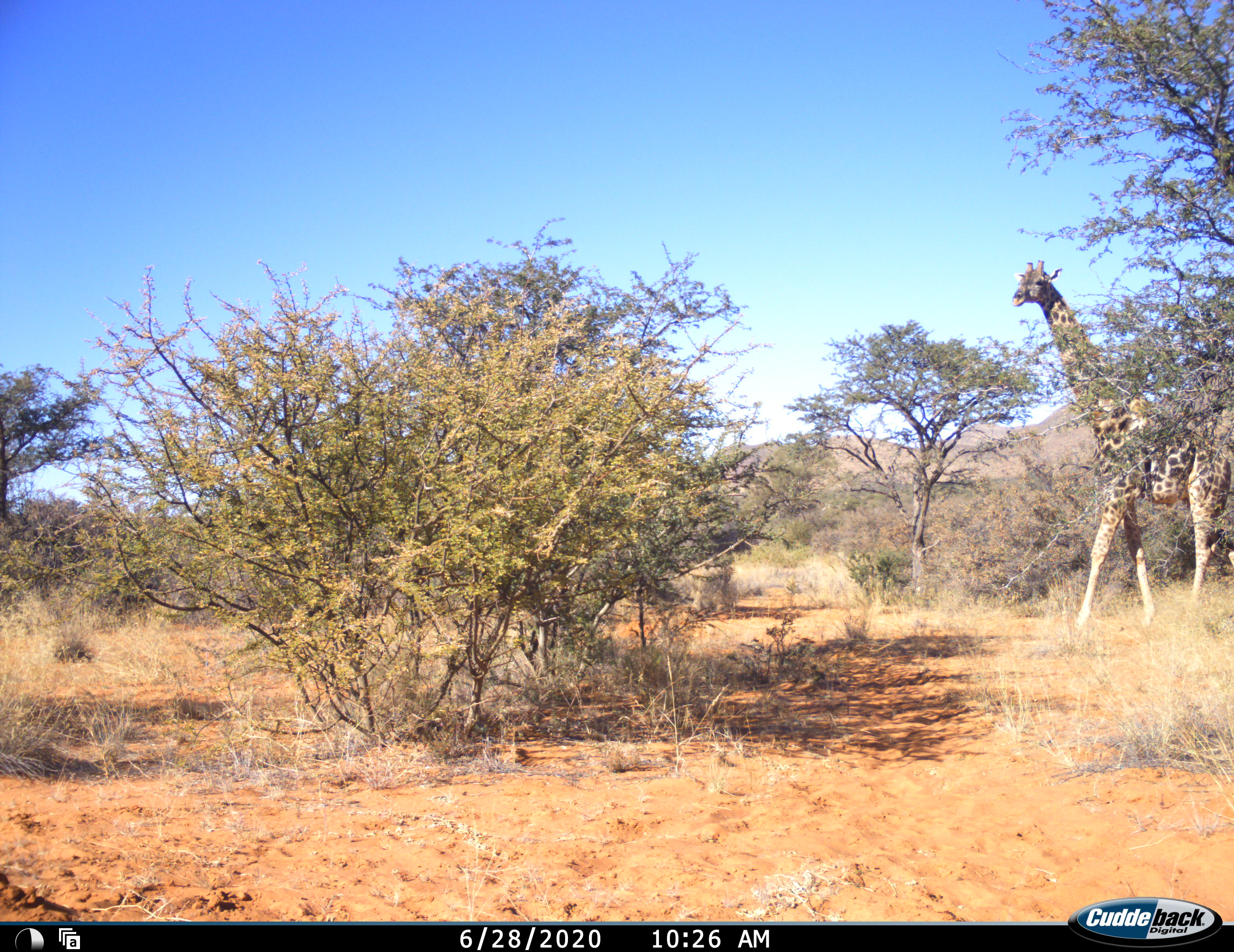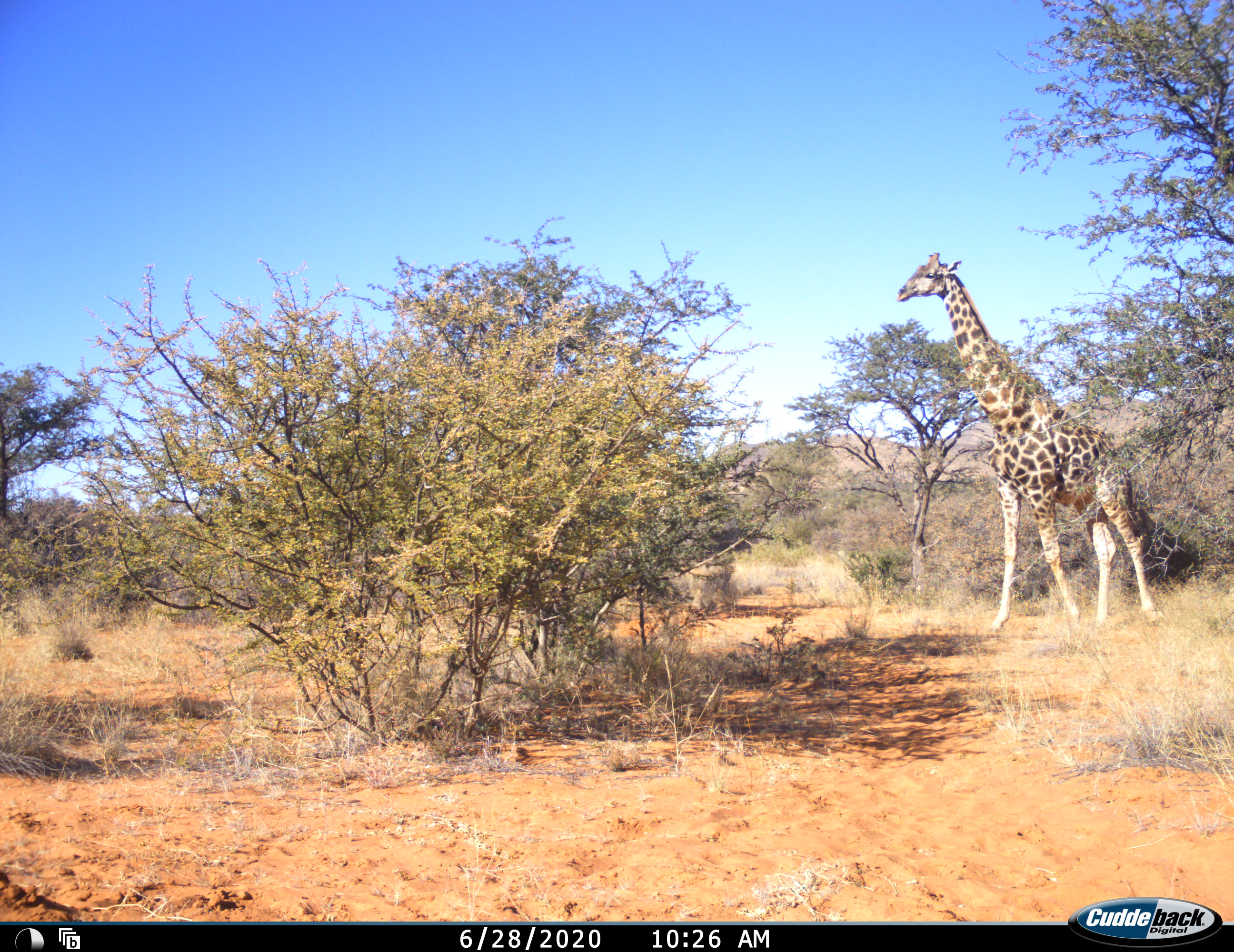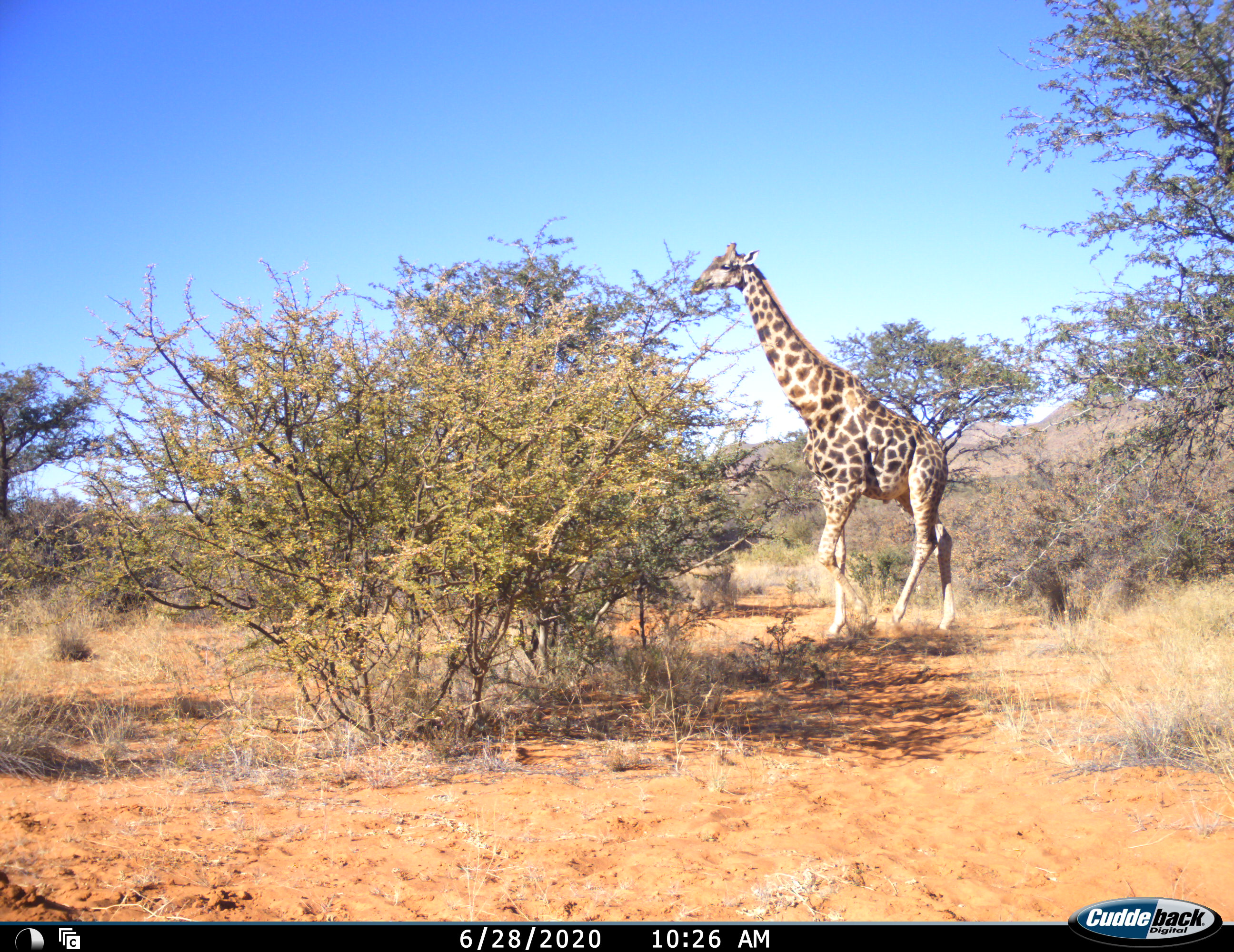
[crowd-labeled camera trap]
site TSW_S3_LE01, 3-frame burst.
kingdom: Animalia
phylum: Chordata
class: Mammalia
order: Artiodactyla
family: Giraffidae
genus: Giraffa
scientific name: Giraffa camelopardalis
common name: giraffe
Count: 1.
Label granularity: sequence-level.